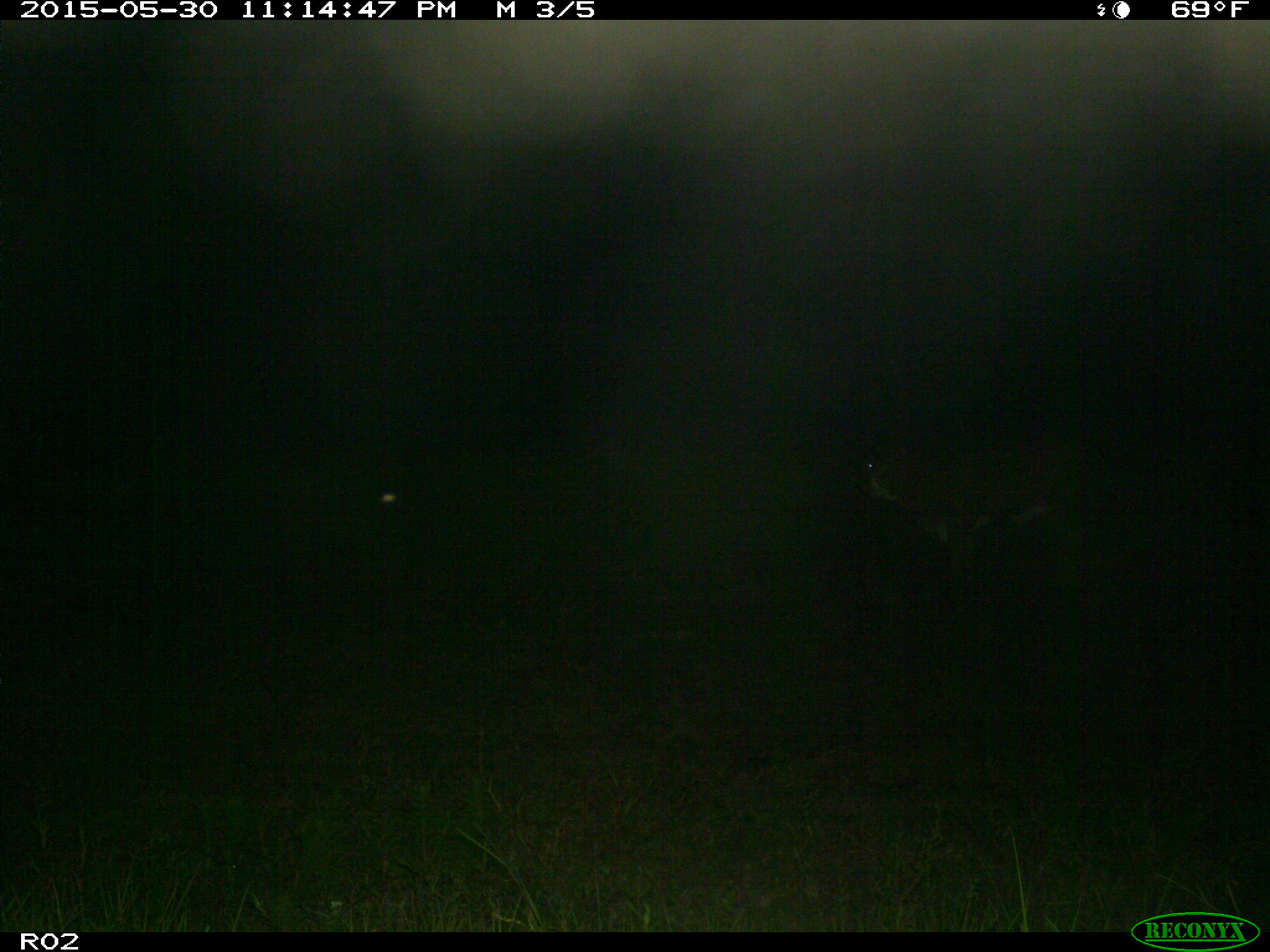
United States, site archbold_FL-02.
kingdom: Animalia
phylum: Chordata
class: Mammalia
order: Artiodactyla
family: Bovidae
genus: Bos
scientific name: Bos taurus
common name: domestic cow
Bos taurus (domestic cow).